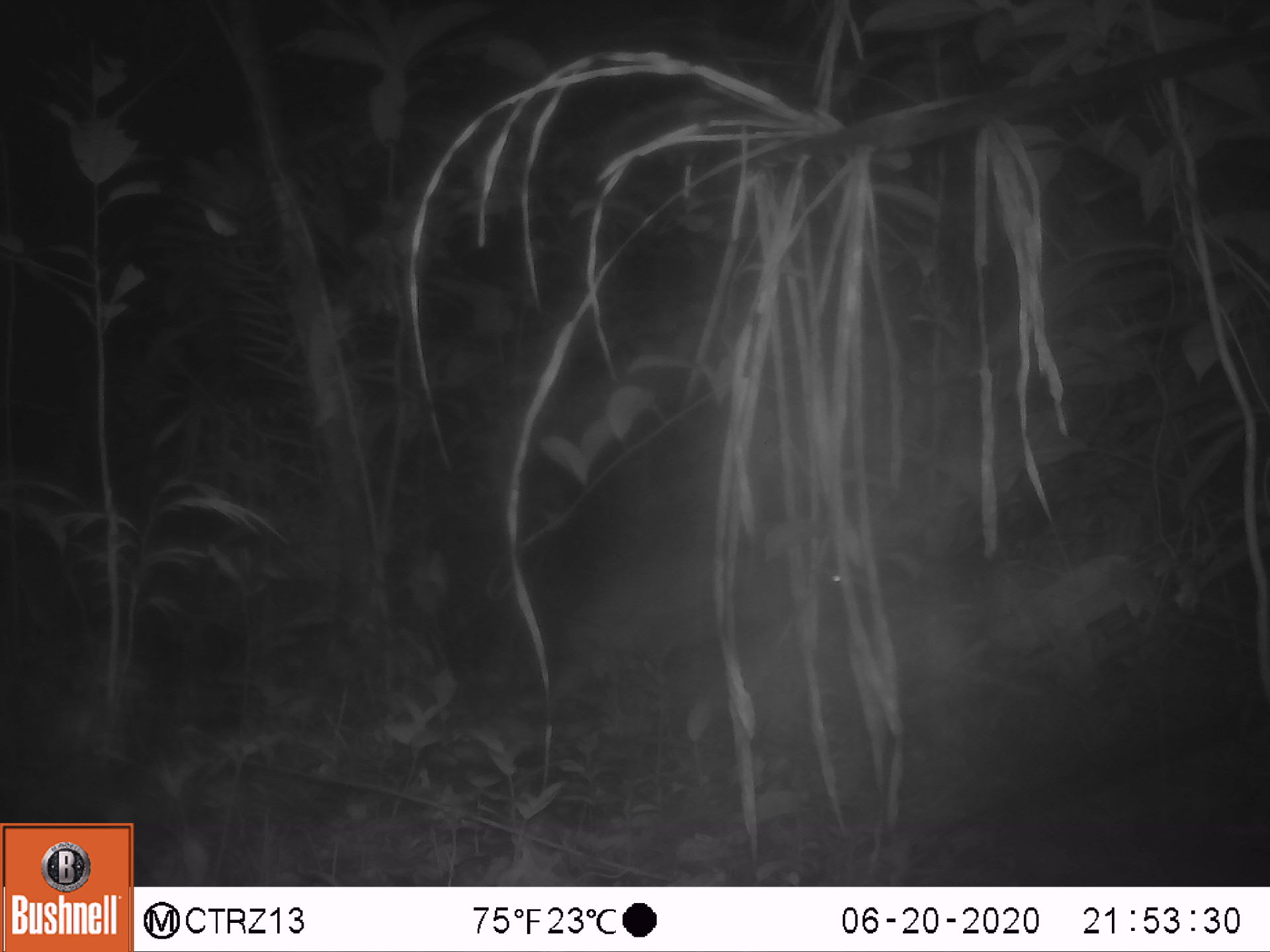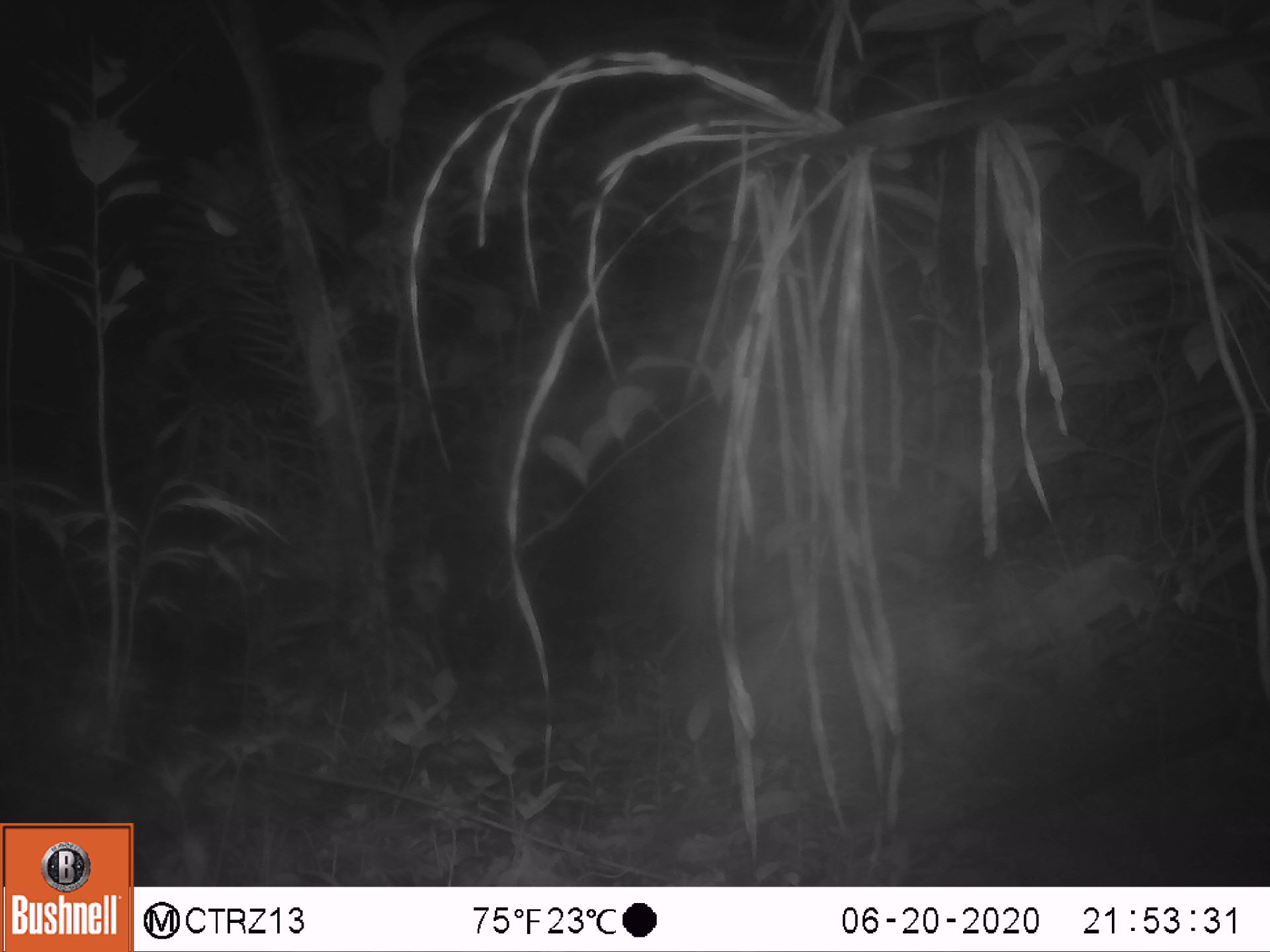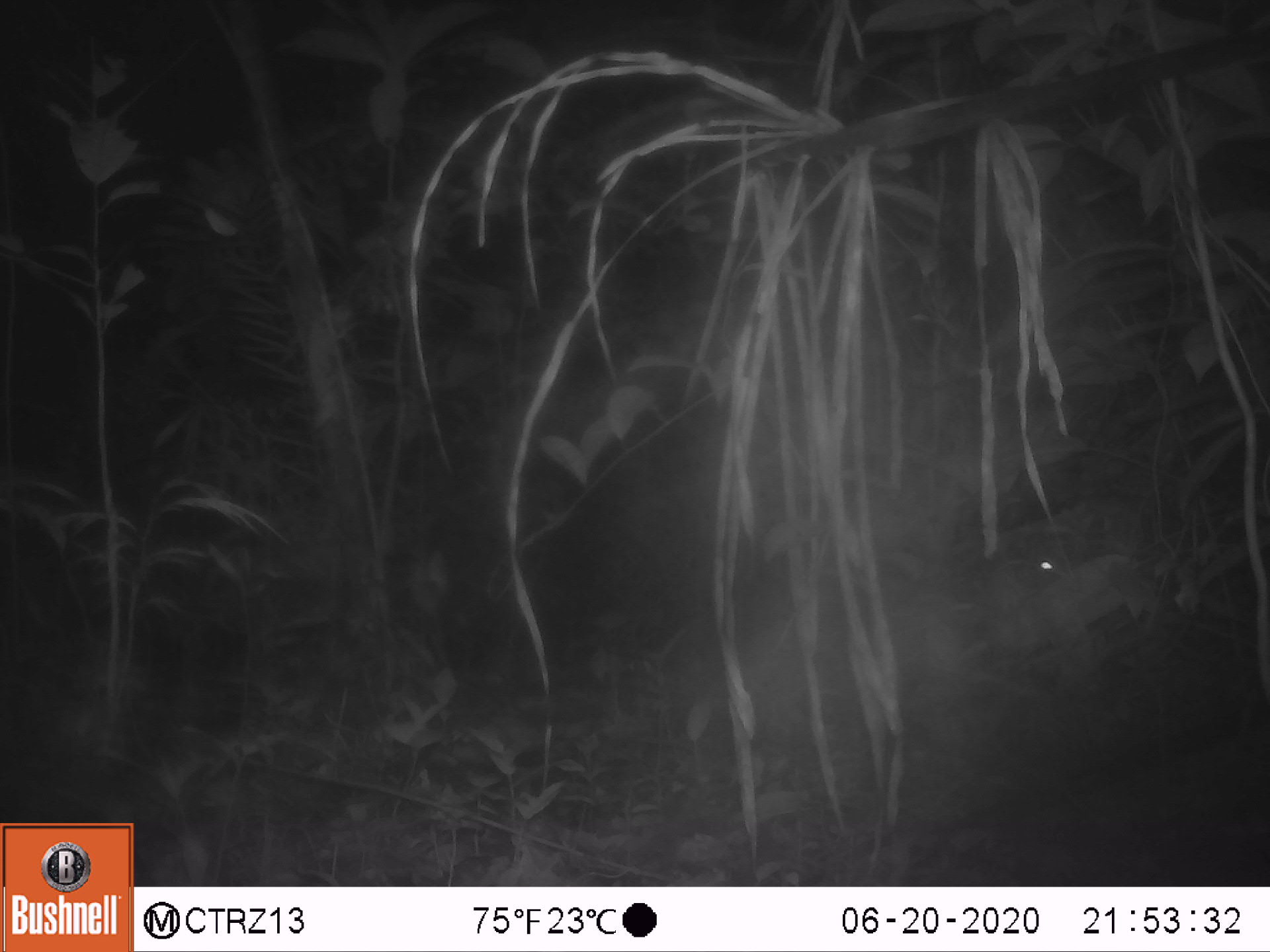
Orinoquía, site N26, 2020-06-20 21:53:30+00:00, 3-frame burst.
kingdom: Animalia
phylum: Chordata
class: Mammalia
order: Rodentia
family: Cuniculidae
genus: Cuniculus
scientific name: Cuniculus paca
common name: spotted paca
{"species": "spotted paca (Cuniculus paca)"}